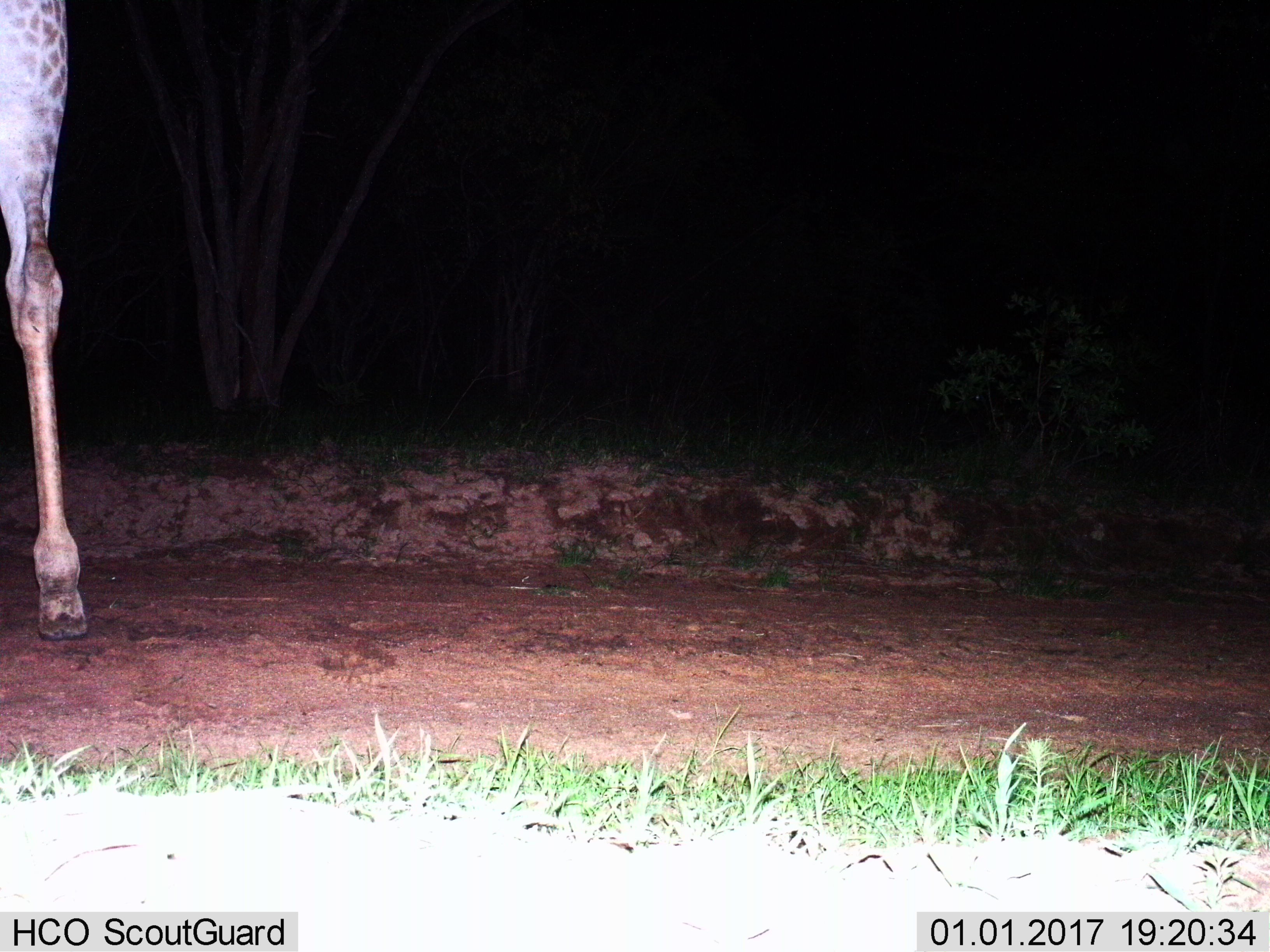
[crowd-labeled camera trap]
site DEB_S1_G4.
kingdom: Animalia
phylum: Chordata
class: Mammalia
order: Artiodactyla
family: Giraffidae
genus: Giraffa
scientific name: Giraffa camelopardalis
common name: giraffe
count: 1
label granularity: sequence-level